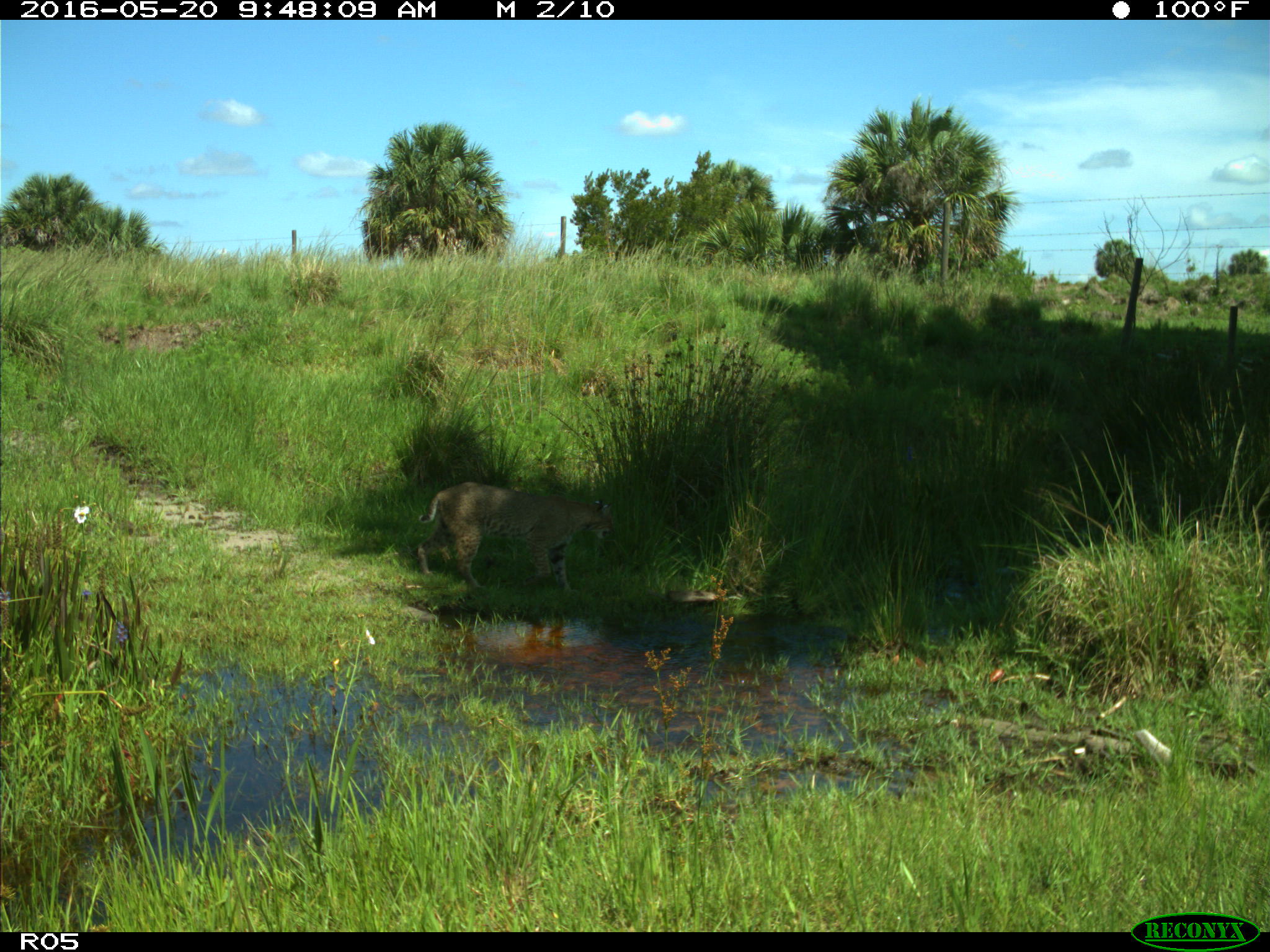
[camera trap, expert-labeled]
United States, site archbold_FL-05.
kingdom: Animalia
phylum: Chordata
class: Mammalia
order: Carnivora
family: Felidae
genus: Lynx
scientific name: Lynx rufus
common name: bobcat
Lynx rufus (bobcat).